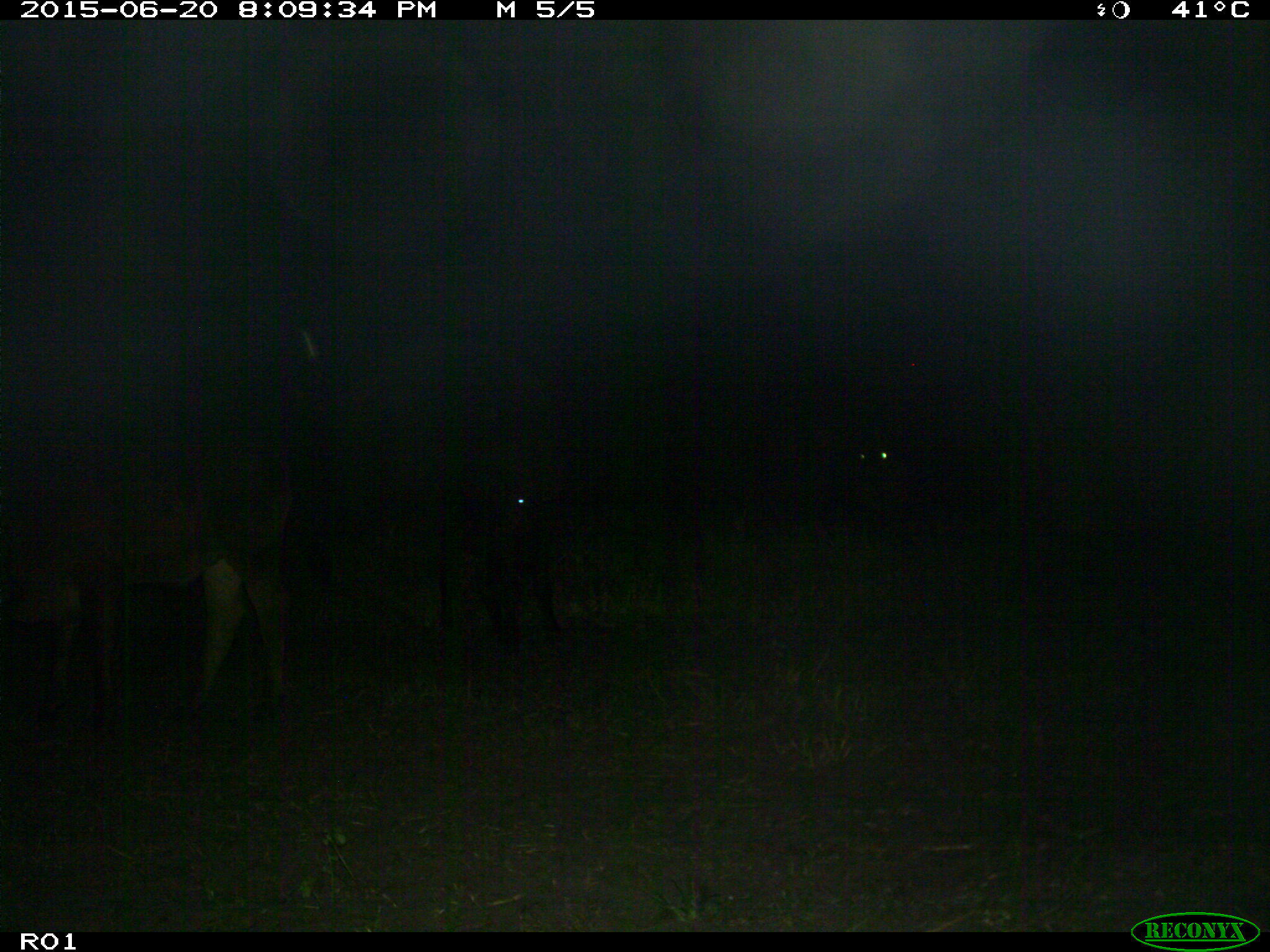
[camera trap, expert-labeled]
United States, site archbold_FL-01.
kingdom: Animalia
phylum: Chordata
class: Mammalia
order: Artiodactyla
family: Bovidae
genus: Bos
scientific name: Bos taurus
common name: domestic cow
Bos taurus (domestic cow).